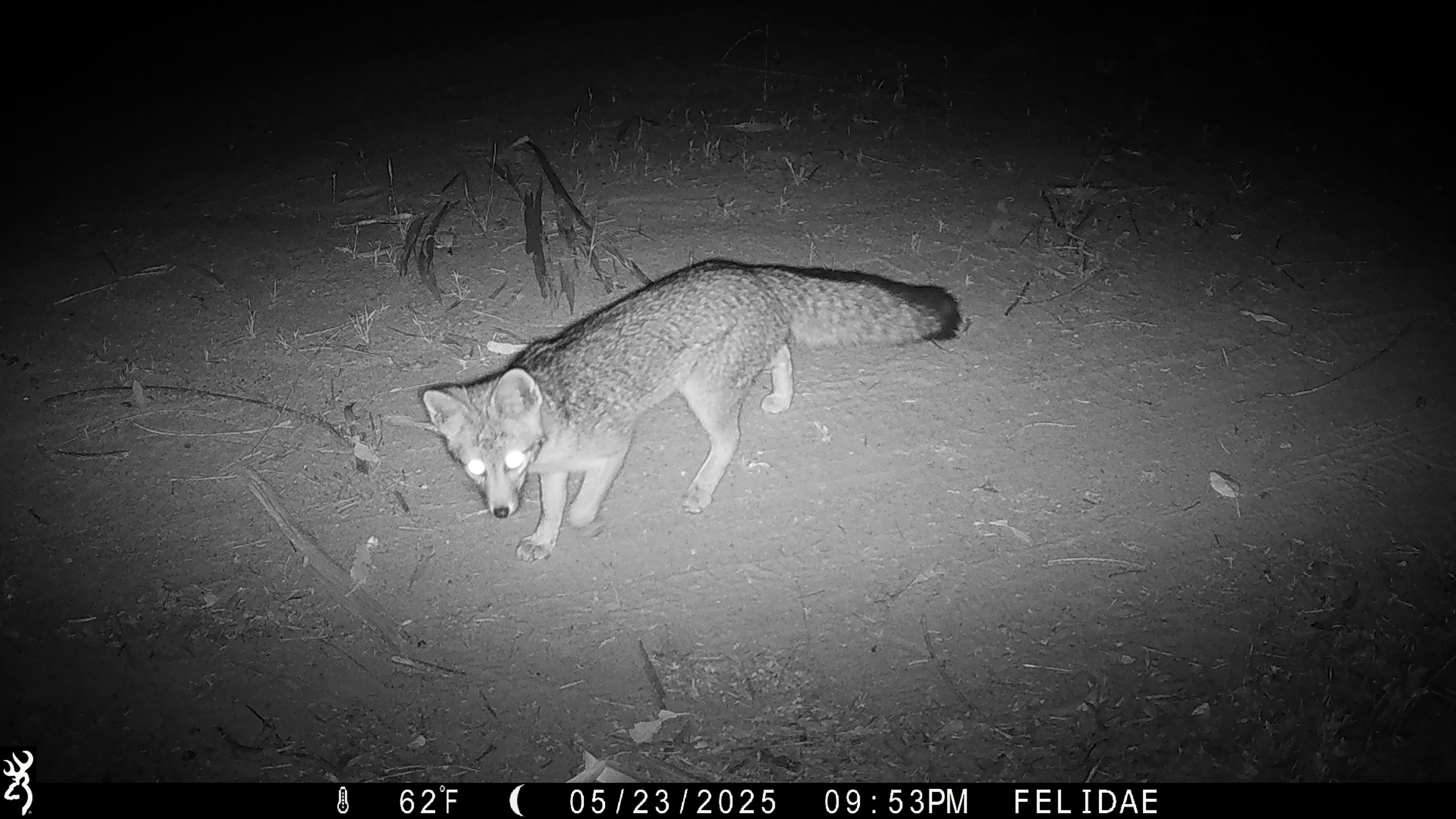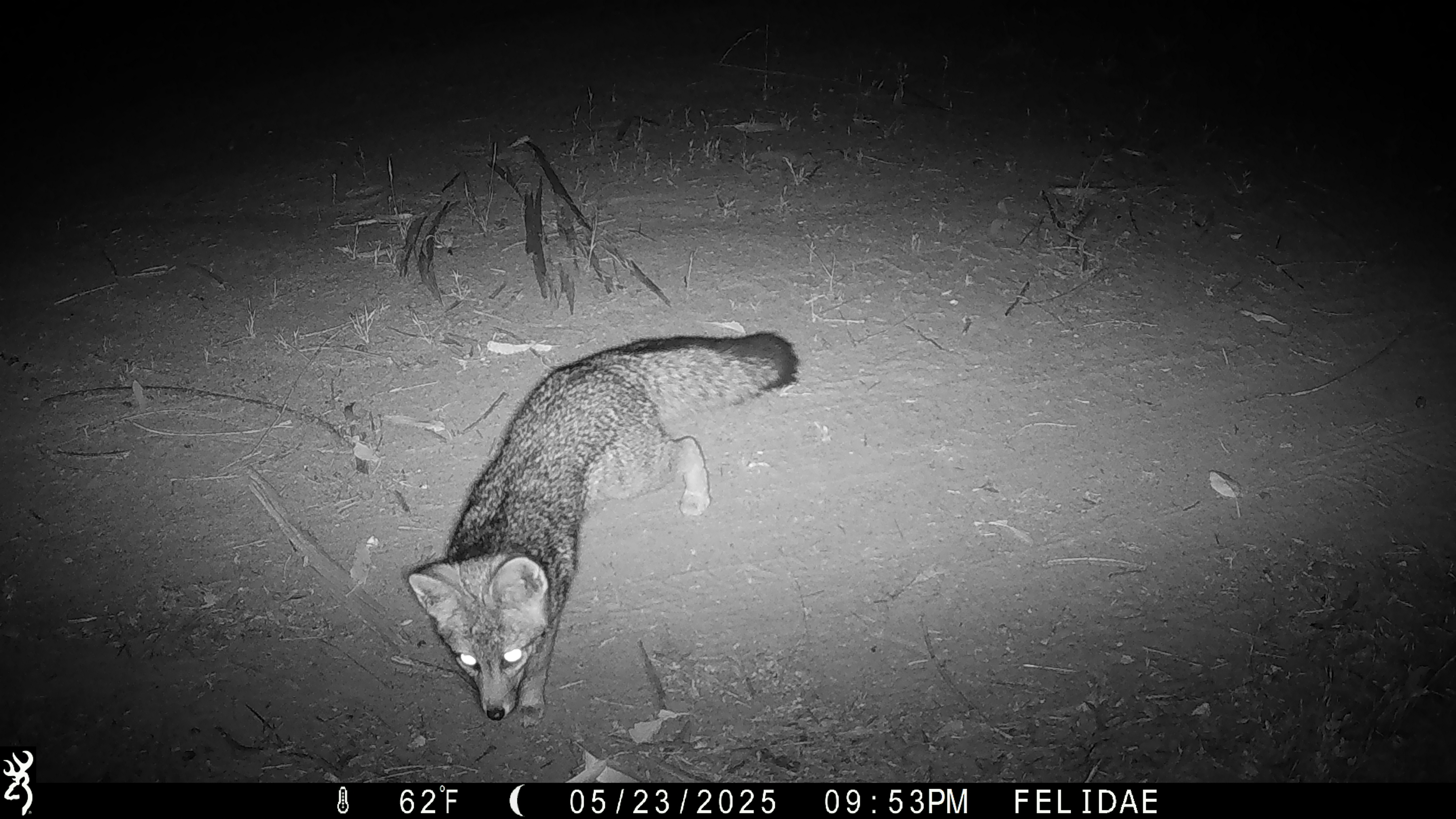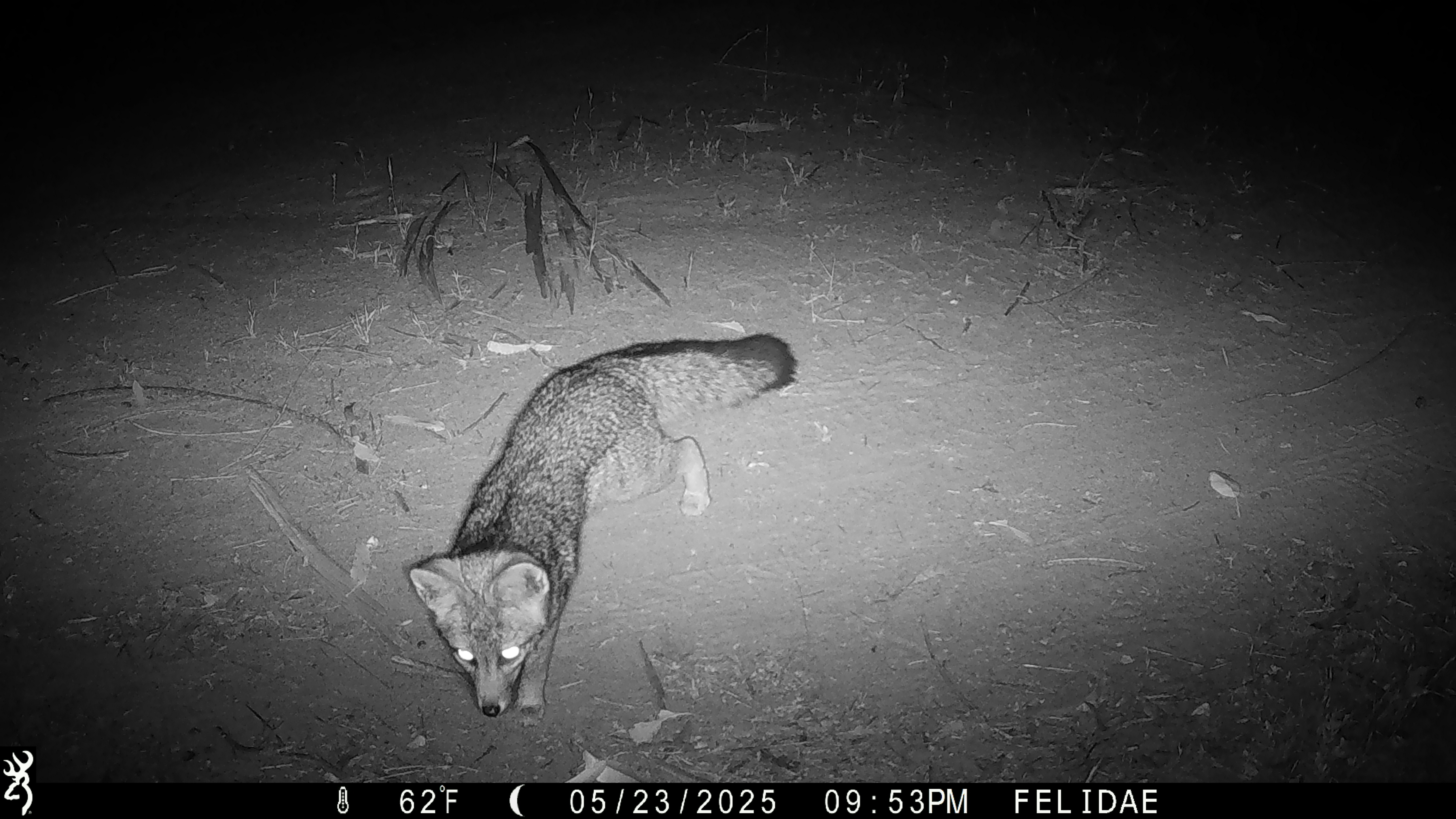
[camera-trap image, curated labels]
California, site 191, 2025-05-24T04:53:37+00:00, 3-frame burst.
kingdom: Animalia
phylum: Chordata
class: Mammalia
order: Carnivora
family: Canidae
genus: Urocyon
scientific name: Urocyon cinereoargenteus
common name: gray fox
Gray fox (Urocyon cinereoargenteus).